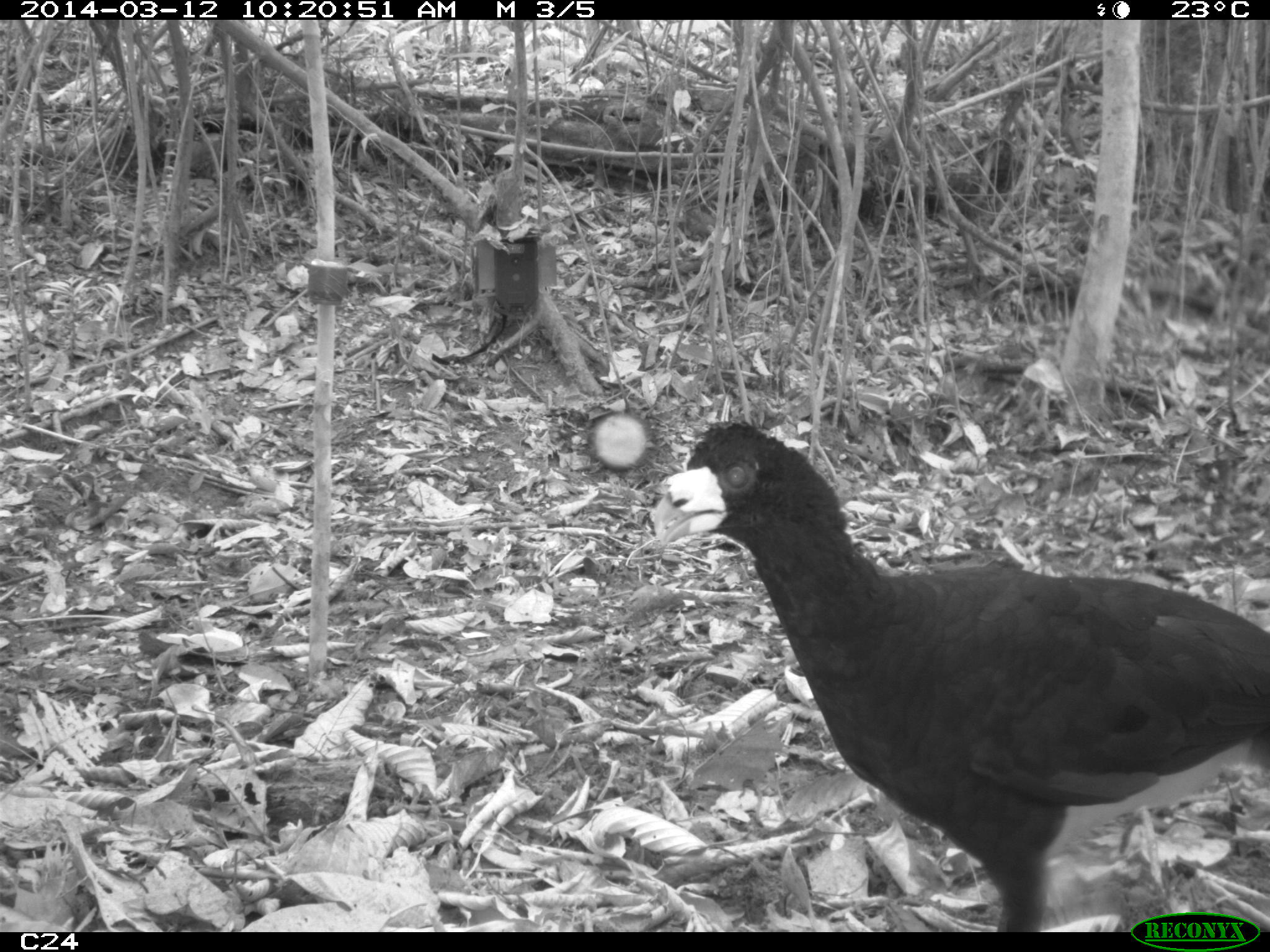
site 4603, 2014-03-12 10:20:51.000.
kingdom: Animalia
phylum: Chordata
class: Aves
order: Galliformes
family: Cracidae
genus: Crax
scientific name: Crax alector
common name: black curassow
Crax alector (black curassow), count 2, age adult, sex female.